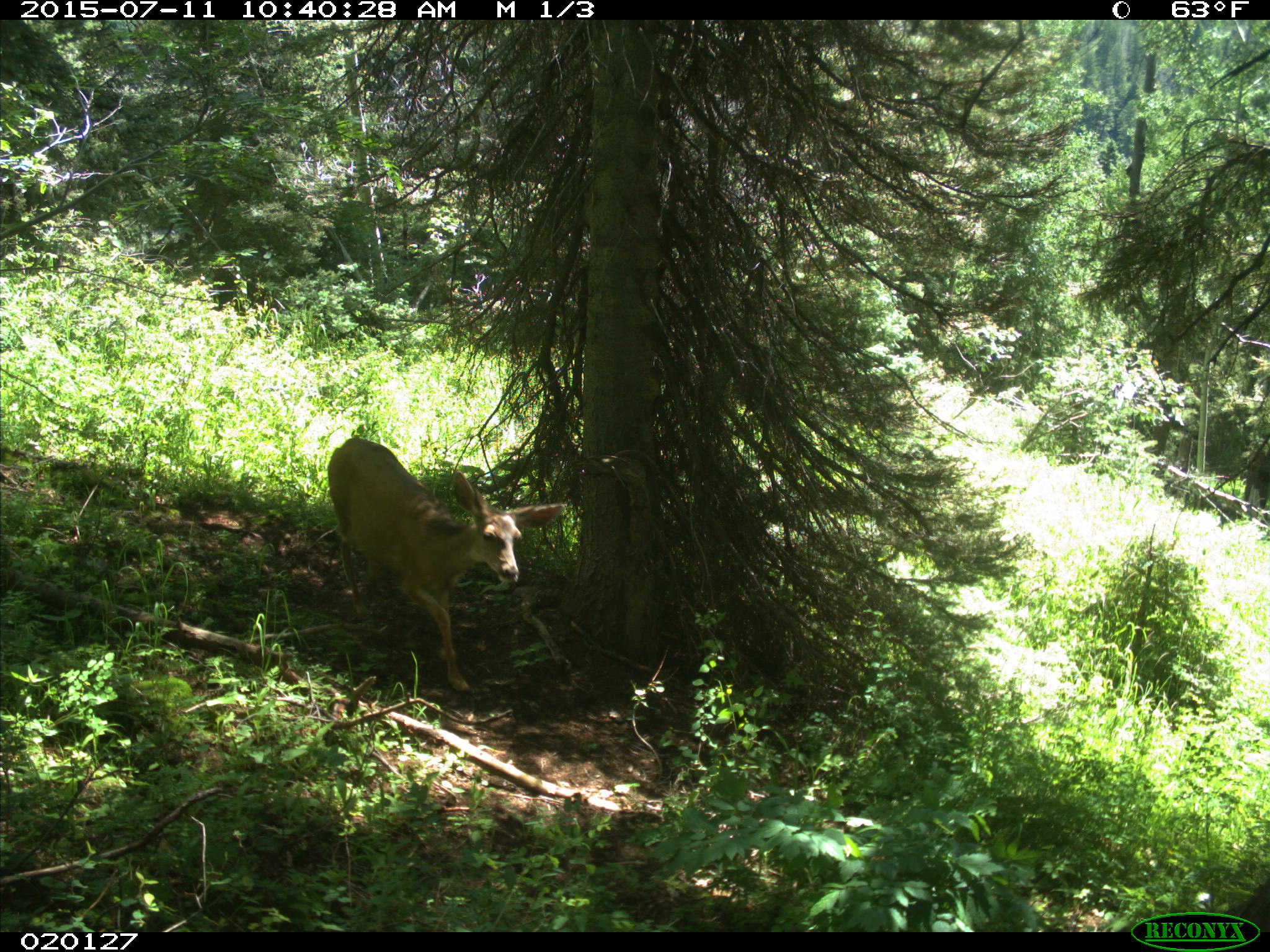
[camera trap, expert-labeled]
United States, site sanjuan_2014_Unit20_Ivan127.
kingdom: Animalia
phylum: Chordata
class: Mammalia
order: Artiodactyla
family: Cervidae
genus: Odocoileus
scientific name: Odocoileus hemionus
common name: mule deer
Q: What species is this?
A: Odocoileus hemionus (mule deer).